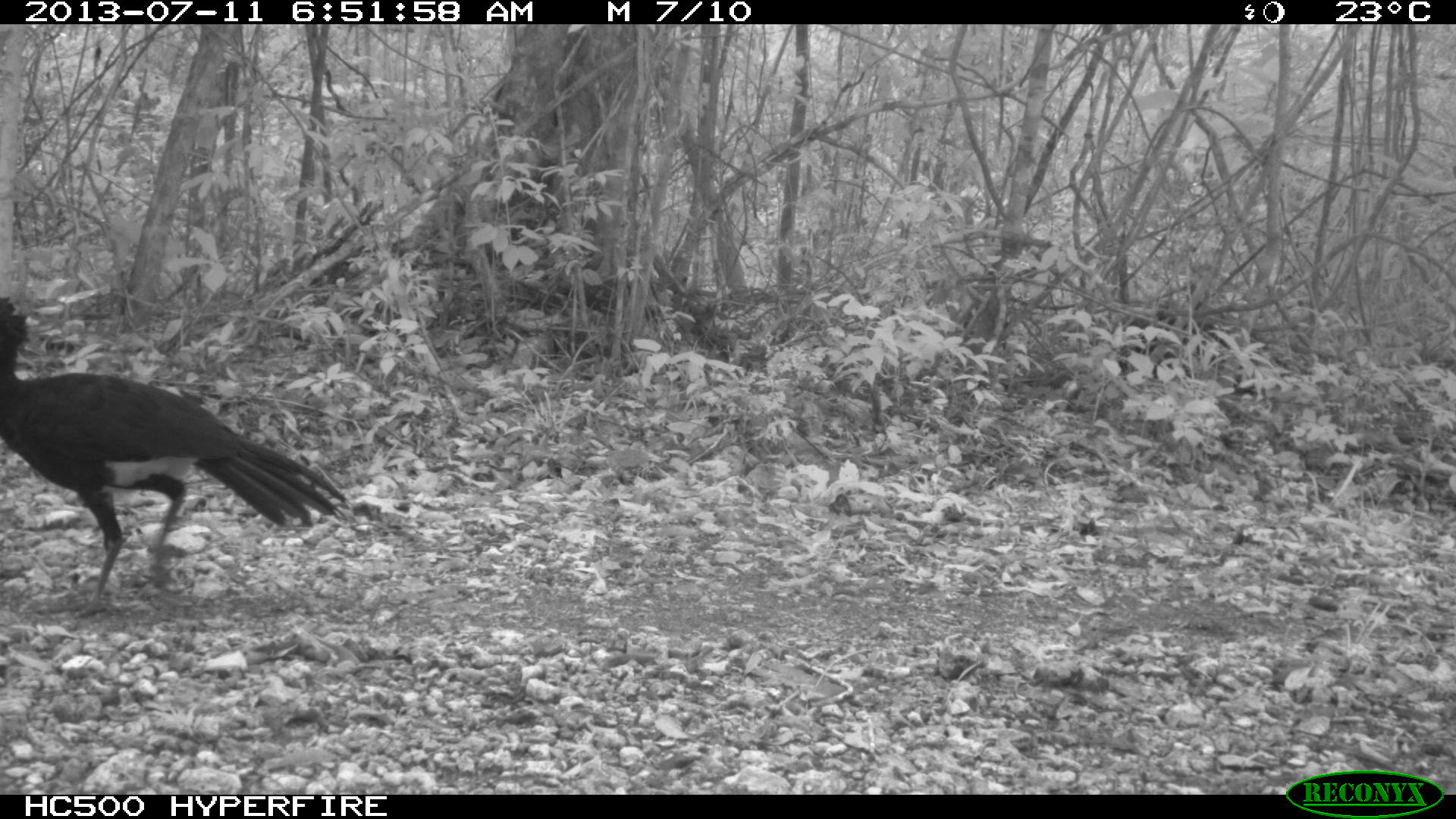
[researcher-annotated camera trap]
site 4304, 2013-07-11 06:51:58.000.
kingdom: Animalia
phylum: Chordata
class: Aves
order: Galliformes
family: Cracidae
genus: Crax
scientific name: Crax rubra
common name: great curassow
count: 2